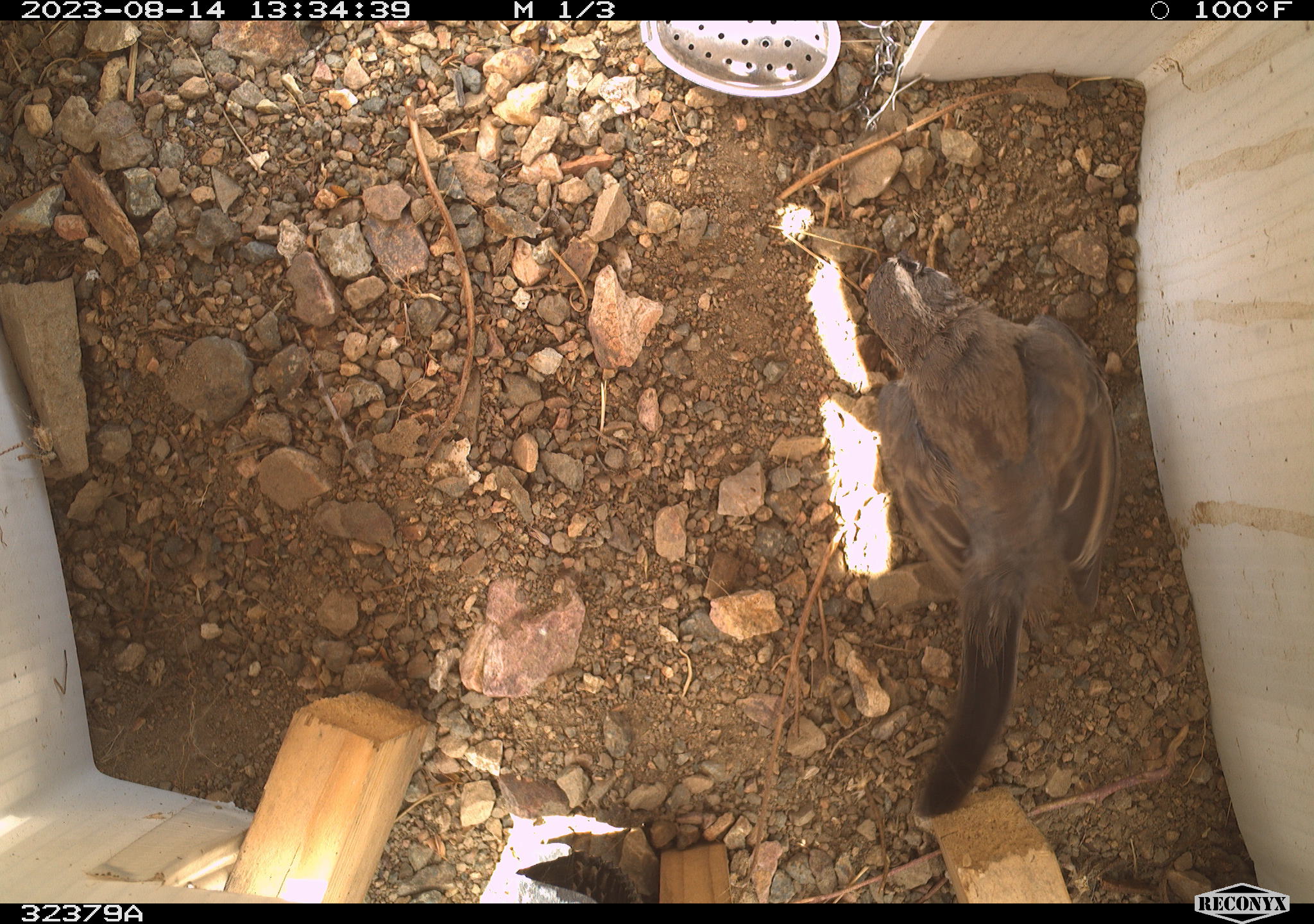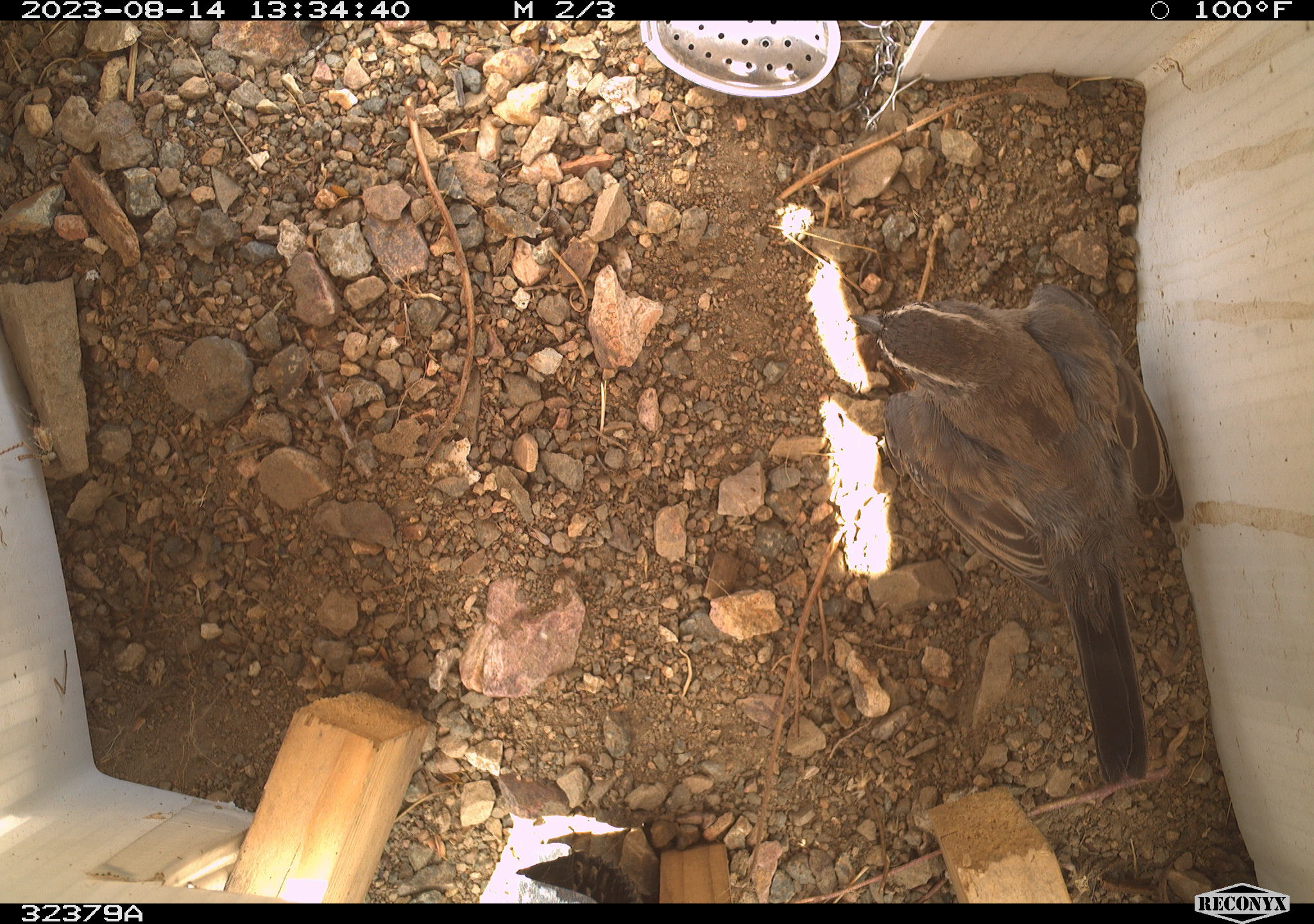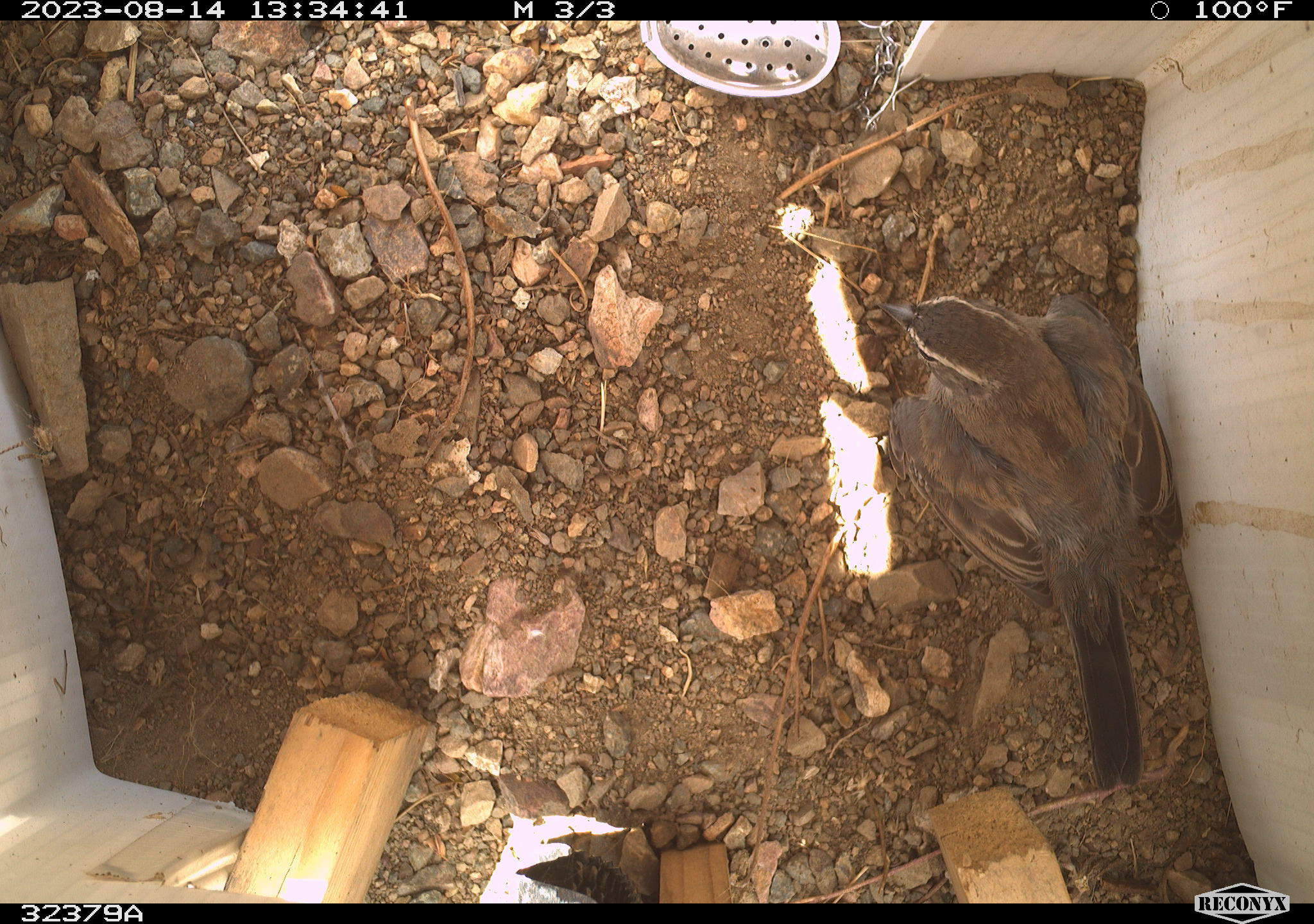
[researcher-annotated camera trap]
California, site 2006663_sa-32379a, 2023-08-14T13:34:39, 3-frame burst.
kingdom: Animalia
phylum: Chordata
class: Aves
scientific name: Aves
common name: bird